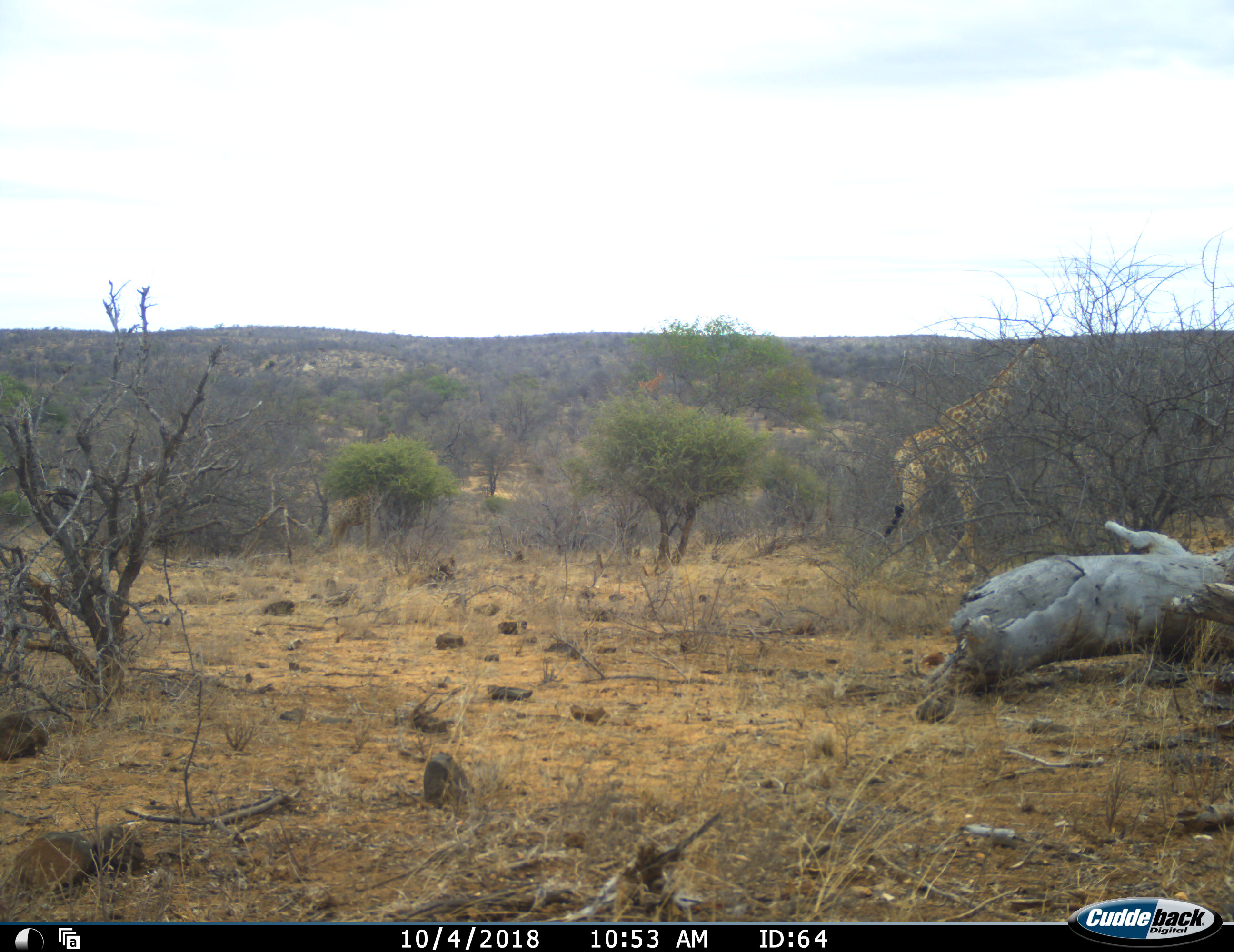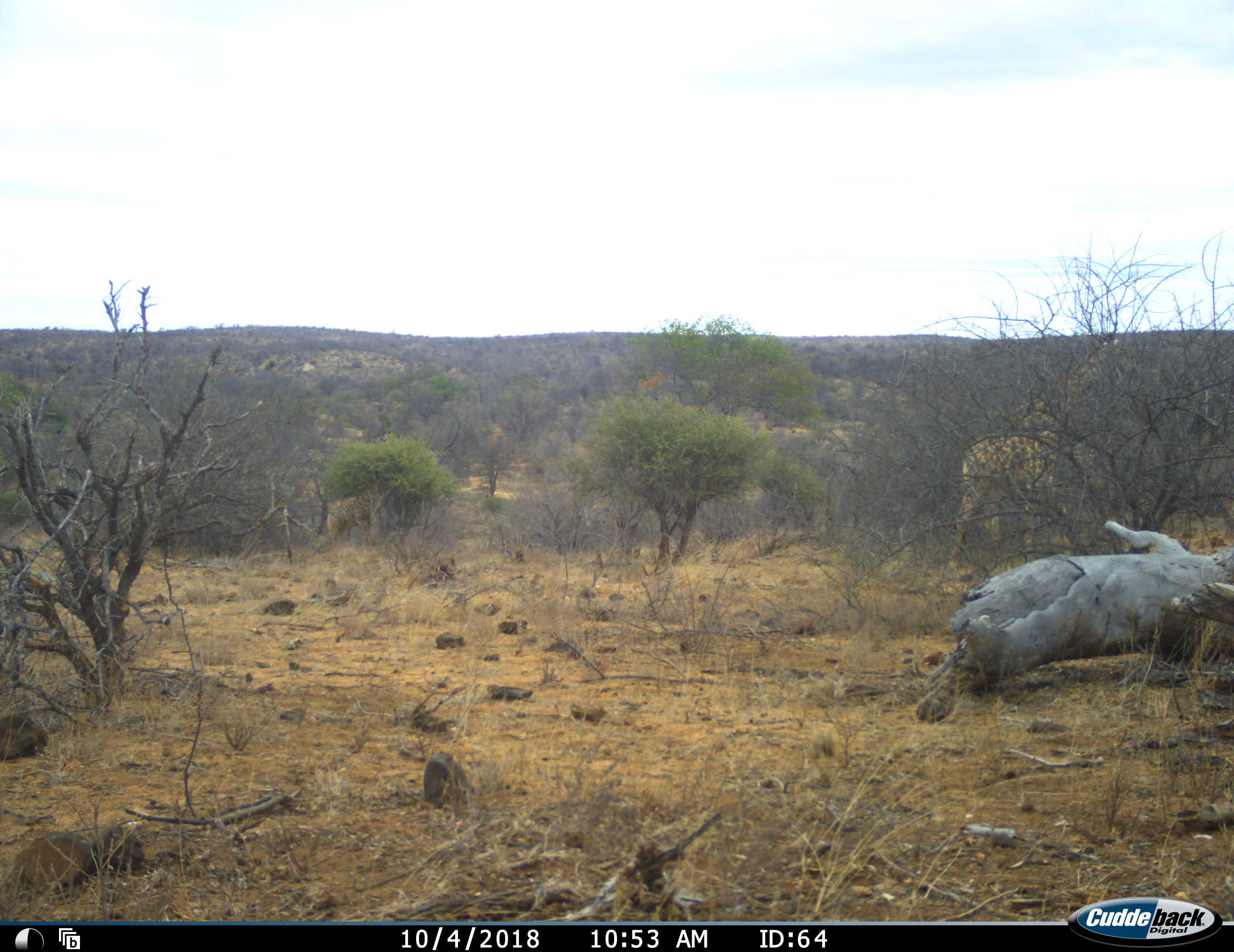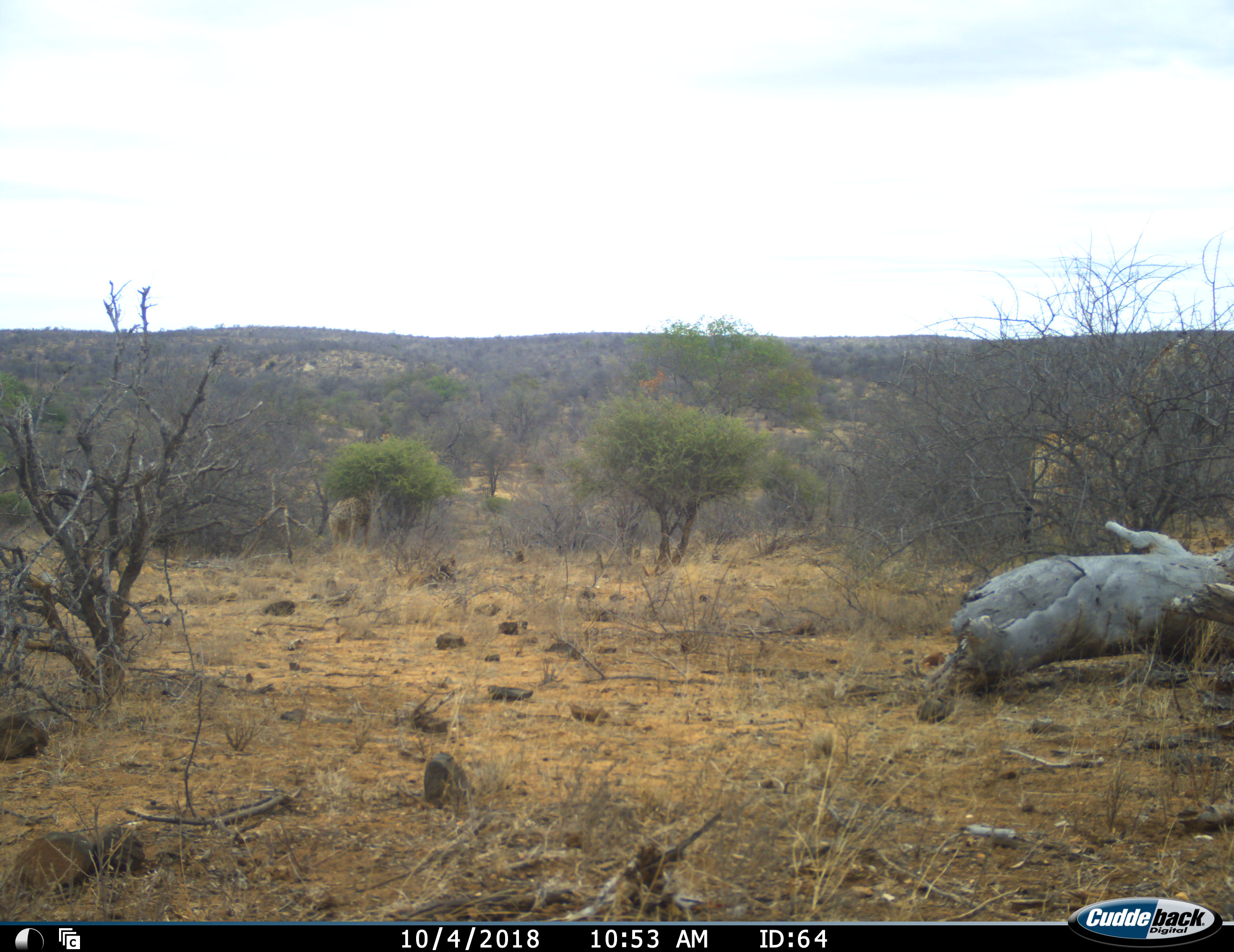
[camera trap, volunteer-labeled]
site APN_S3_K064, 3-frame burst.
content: unidentified animal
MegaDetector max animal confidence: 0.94